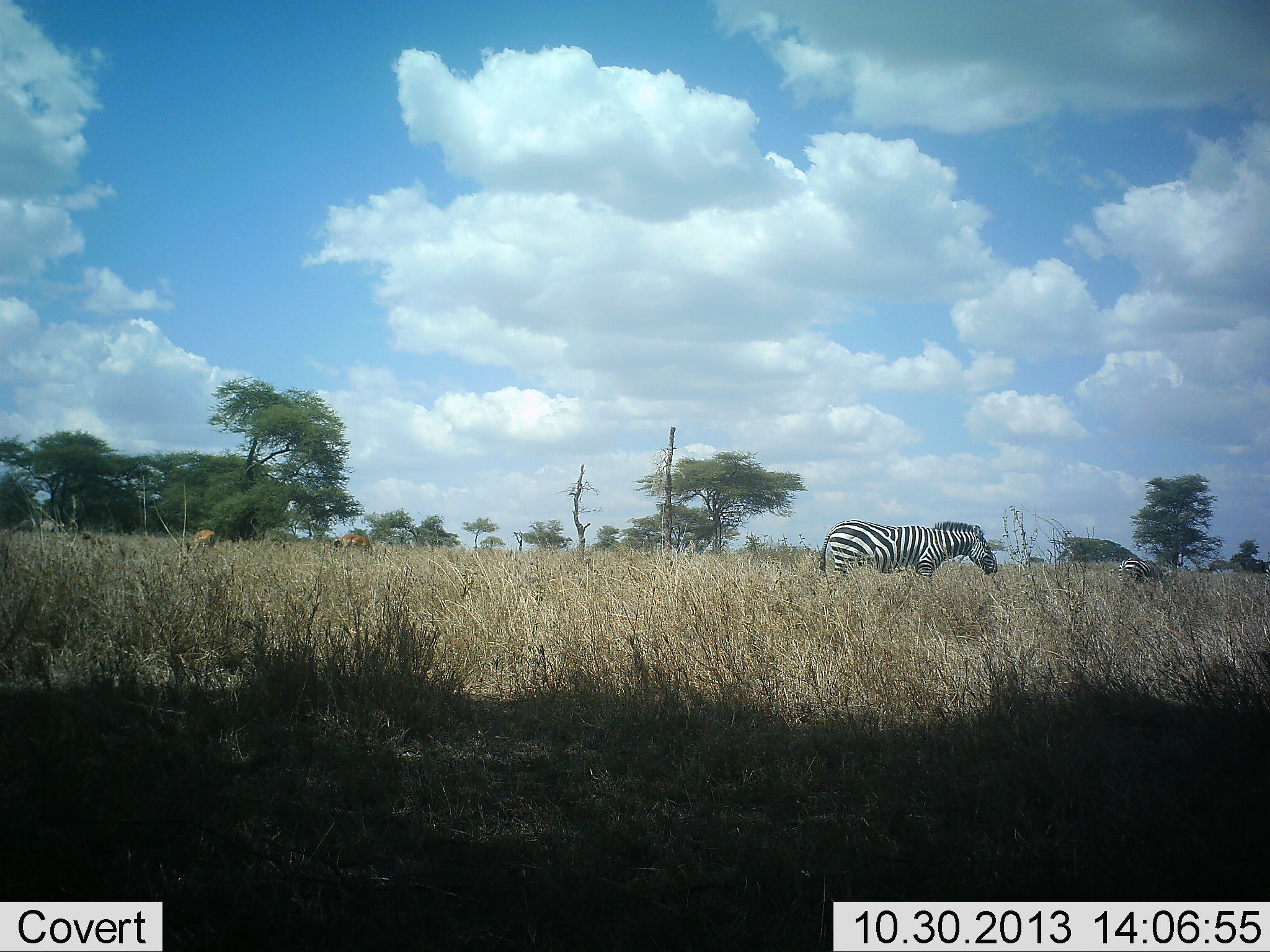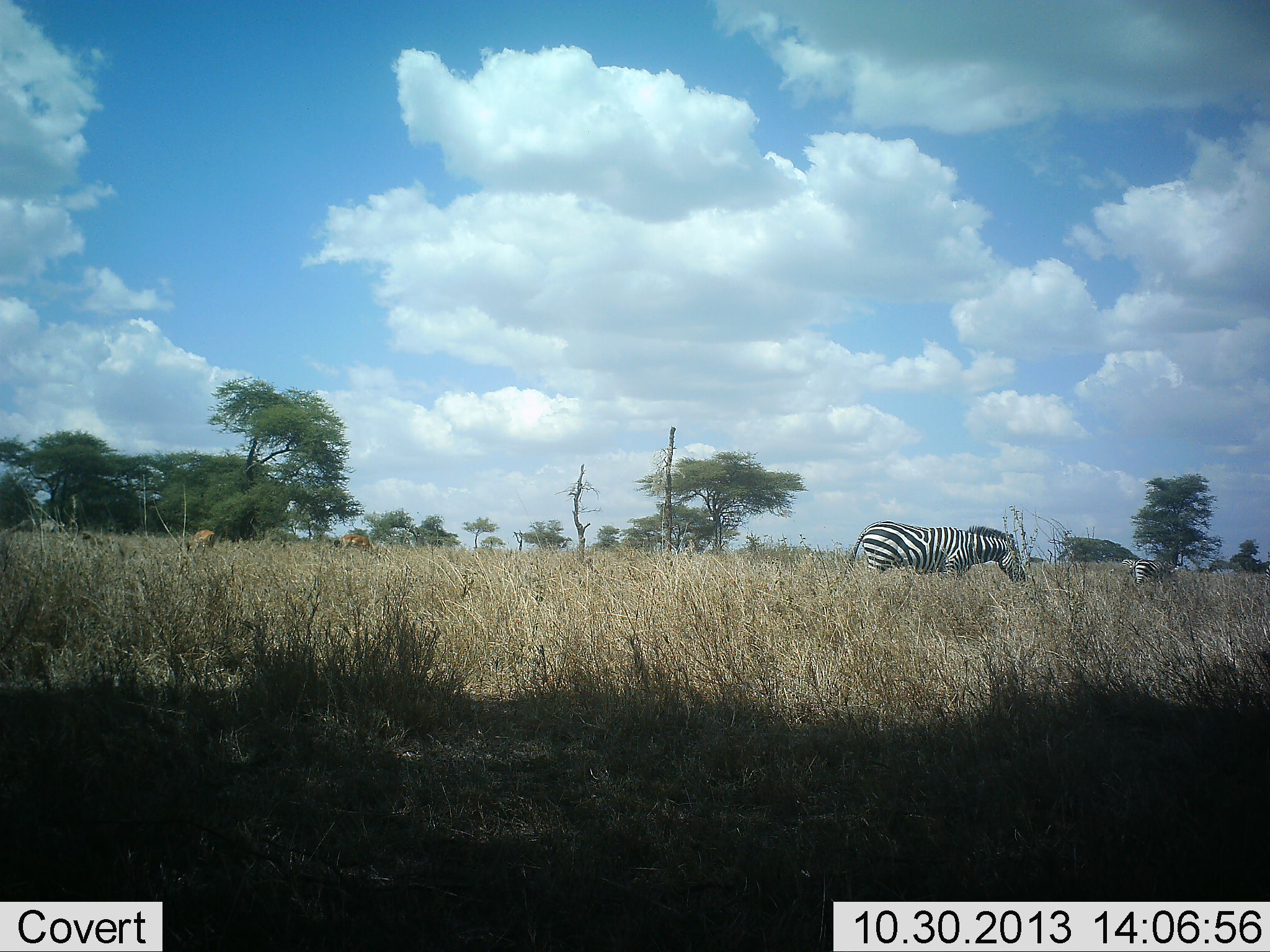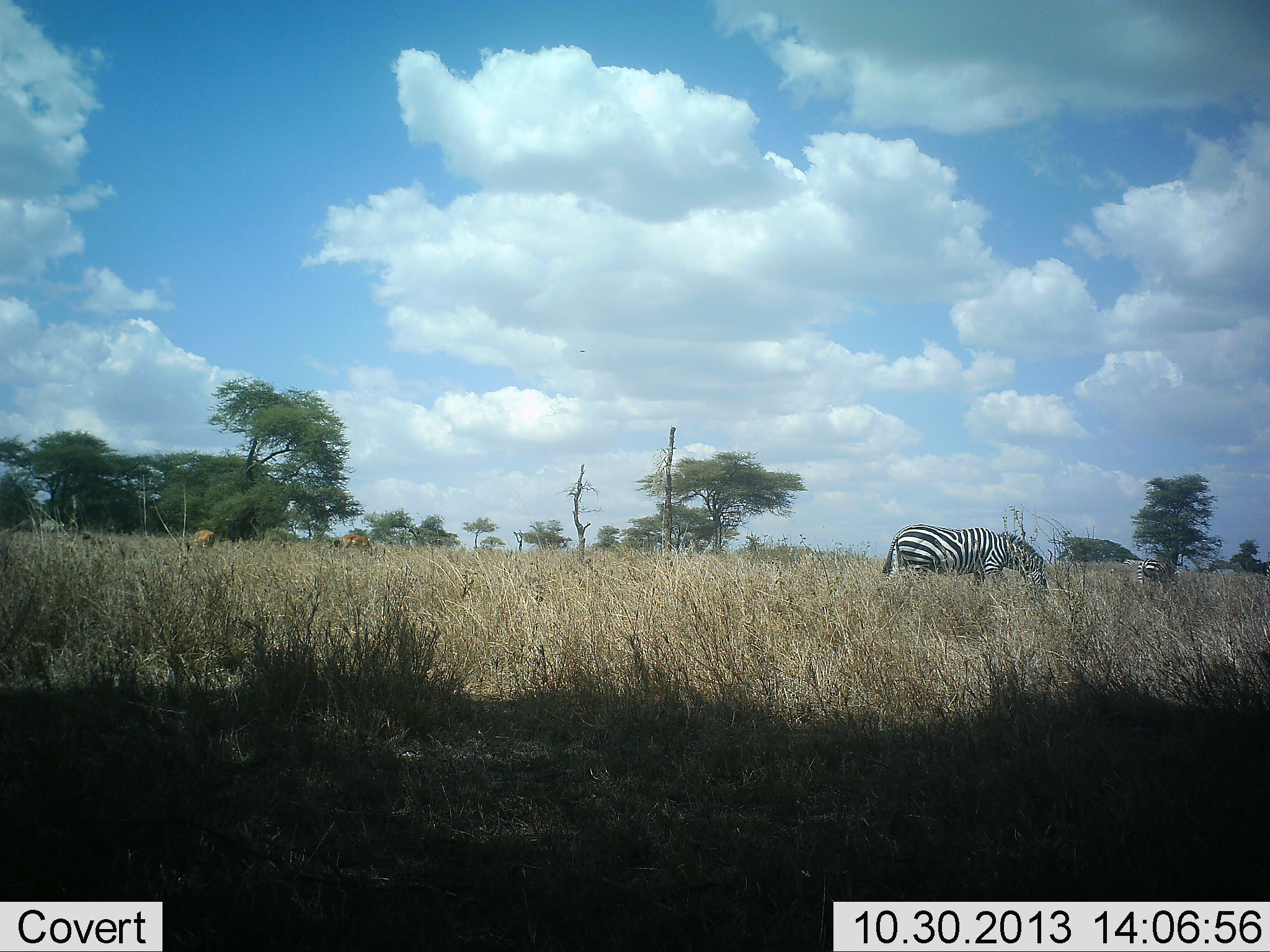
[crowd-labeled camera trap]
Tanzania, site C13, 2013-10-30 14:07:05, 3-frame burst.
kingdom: Animalia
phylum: Chordata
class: Mammalia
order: Artiodactyla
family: Bovidae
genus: Aepyceros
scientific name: Aepyceros melampus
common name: impala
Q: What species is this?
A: Impala (Aepyceros melampus).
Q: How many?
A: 2.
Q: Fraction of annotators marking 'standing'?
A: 33%.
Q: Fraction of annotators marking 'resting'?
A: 0%.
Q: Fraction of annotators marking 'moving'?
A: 0%.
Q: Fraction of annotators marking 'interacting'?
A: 0%.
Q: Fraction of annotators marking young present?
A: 0%.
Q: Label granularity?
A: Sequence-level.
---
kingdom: Animalia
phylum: Chordata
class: Mammalia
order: Perissodactyla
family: Equidae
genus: Equus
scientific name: Equus quagga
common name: plains zebra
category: zebra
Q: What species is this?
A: Zebra (plains zebra) (Equus quagga).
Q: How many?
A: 2.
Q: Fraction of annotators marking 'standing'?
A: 5%.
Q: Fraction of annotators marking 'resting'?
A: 0%.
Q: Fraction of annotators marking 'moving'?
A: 90%.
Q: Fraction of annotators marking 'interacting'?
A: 5%.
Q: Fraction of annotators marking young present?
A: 5%.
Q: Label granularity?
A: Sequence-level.